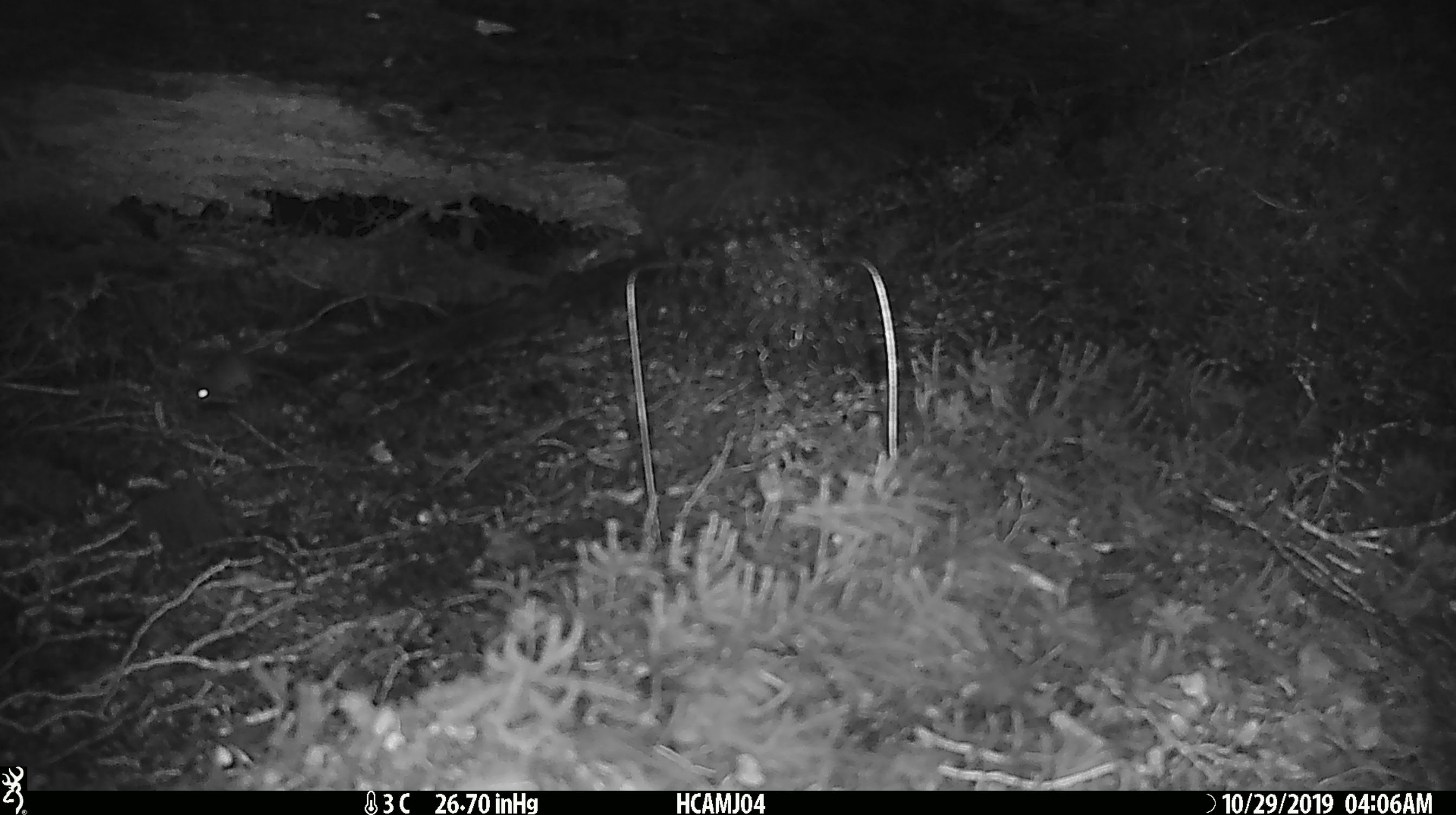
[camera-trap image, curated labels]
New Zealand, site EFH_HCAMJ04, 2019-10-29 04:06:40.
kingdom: Animalia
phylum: Chordata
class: Mammalia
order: Rodentia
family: Muridae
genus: Mus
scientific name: Mus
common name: mouse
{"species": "mouse (Mus)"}